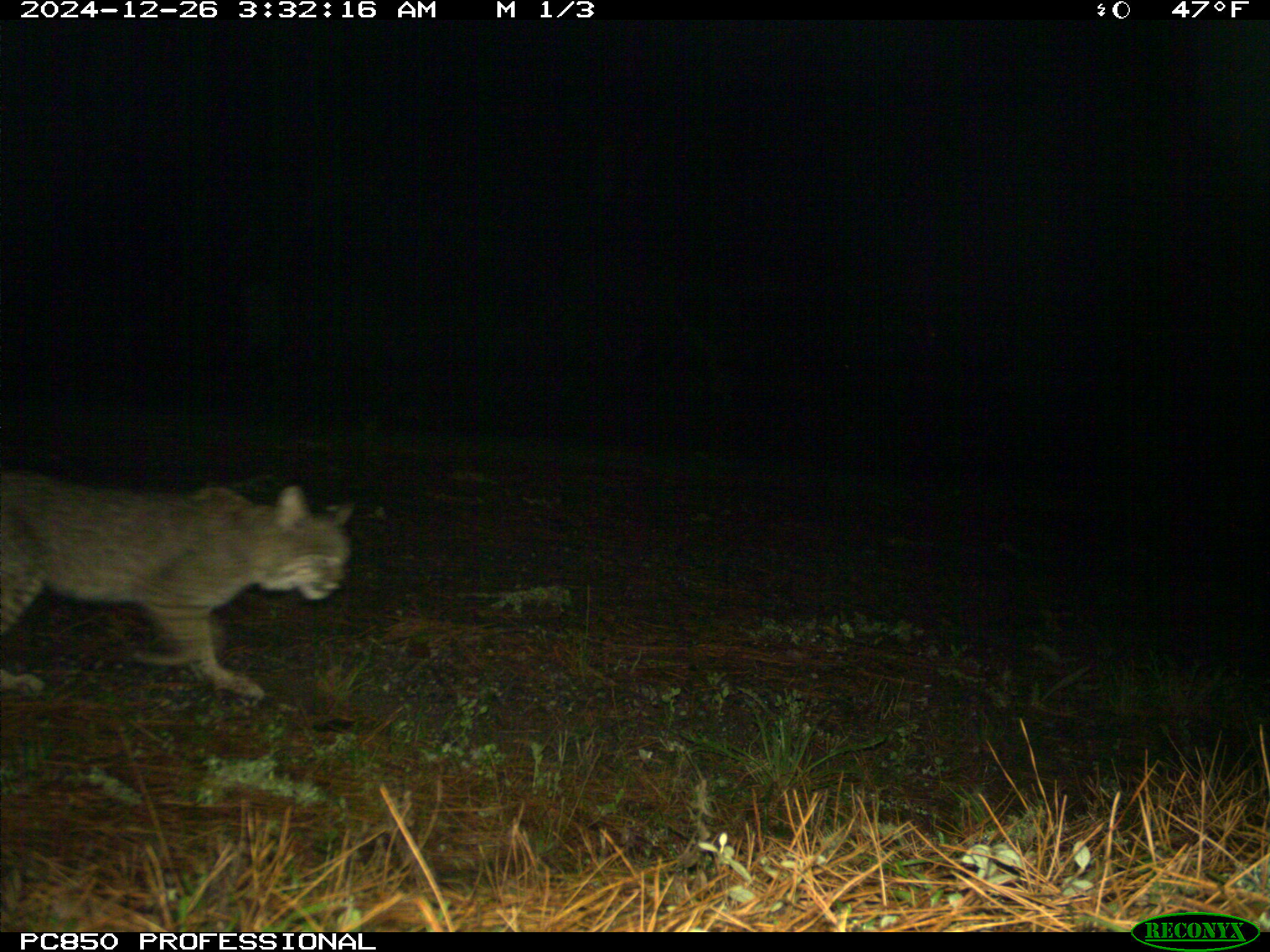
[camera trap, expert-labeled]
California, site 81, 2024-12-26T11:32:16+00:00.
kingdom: Animalia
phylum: Chordata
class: Mammalia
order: Carnivora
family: Felidae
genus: Lynx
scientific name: Lynx rufus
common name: bobcat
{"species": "bobcat (Lynx rufus)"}